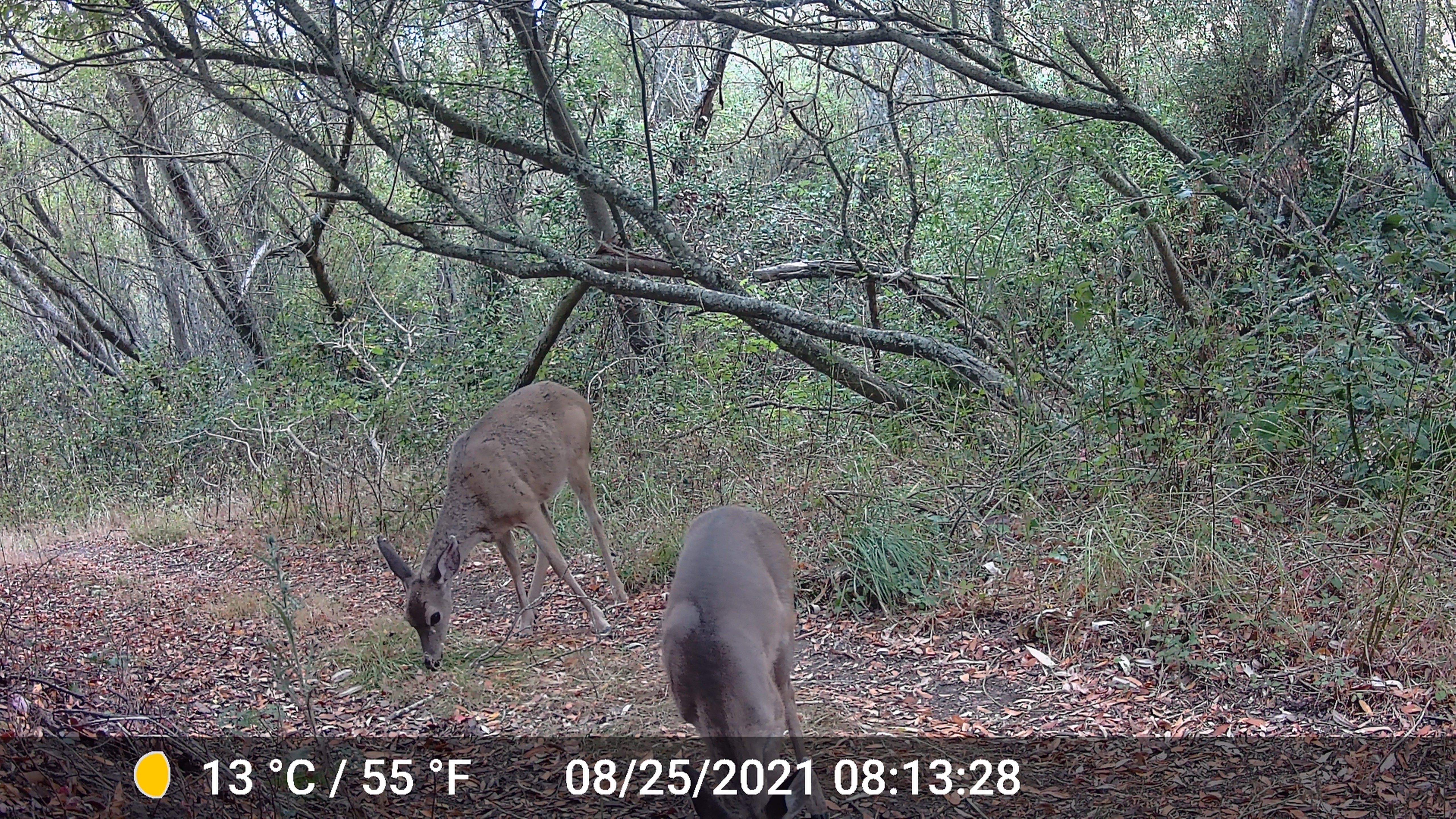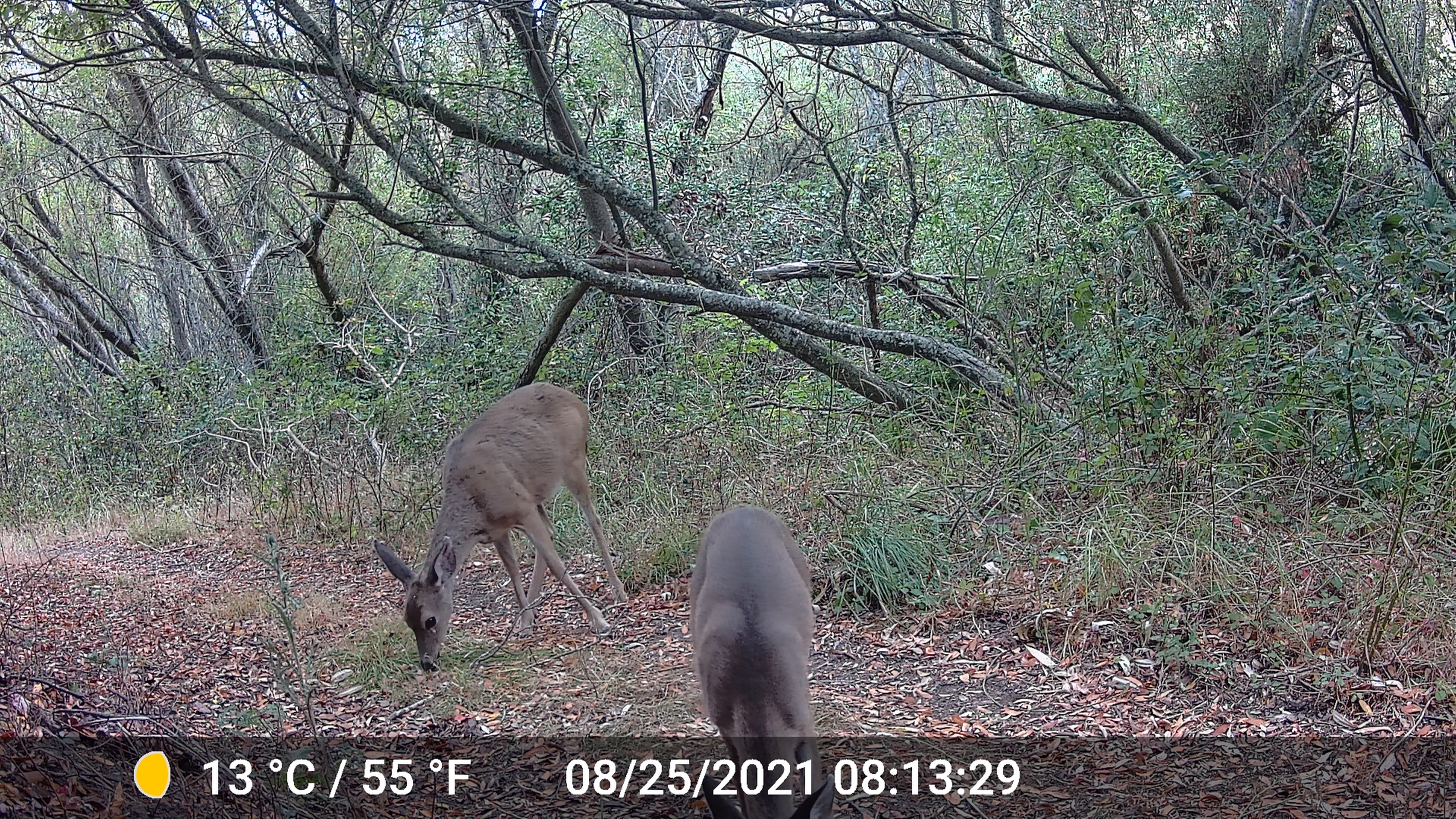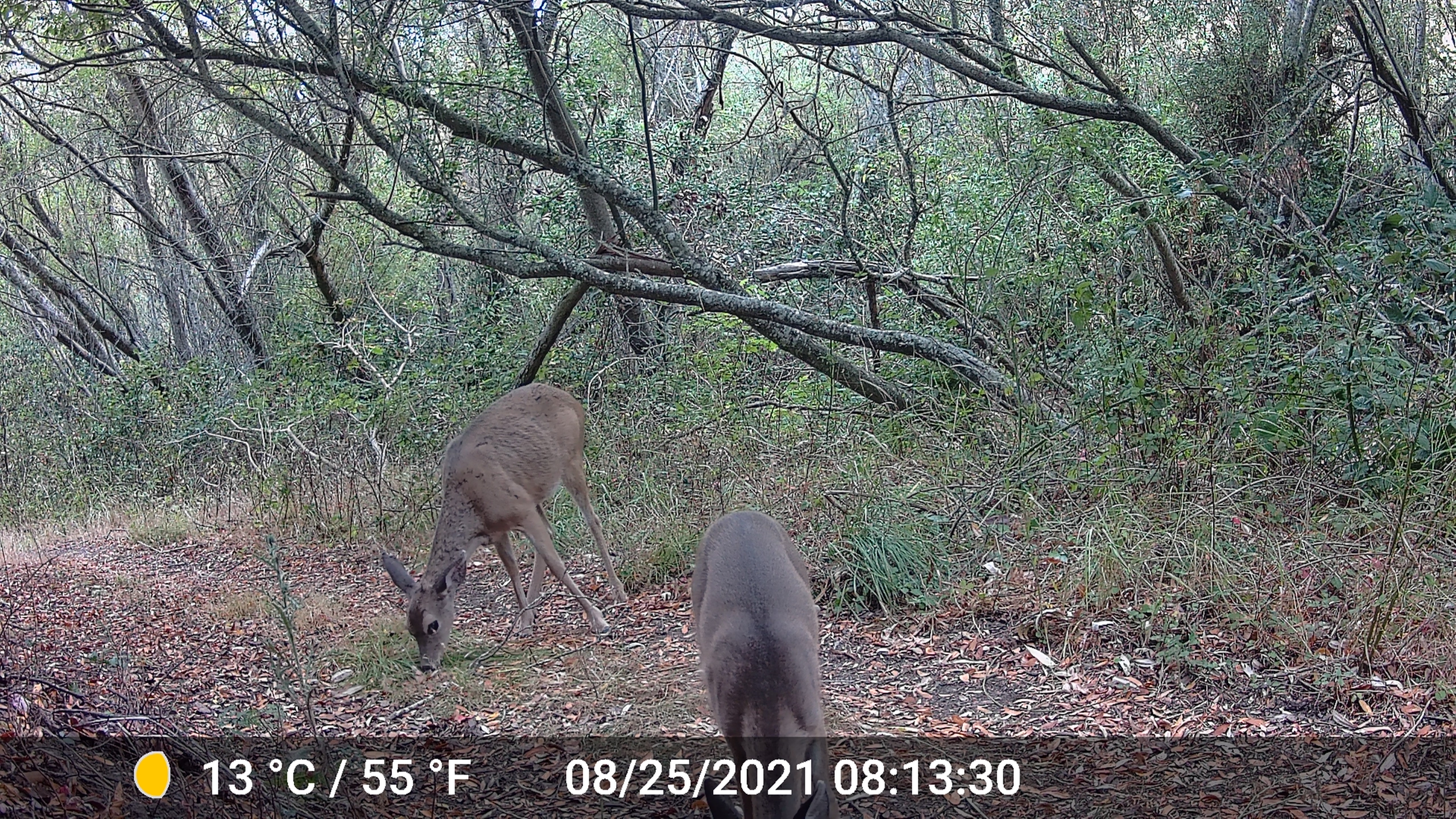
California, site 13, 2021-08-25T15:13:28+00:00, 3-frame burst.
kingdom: Animalia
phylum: Chordata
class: Mammalia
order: Artiodactyla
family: Cervidae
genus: Odocoileus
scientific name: Odocoileus hemionus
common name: mule deer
Mule deer (Odocoileus hemionus).